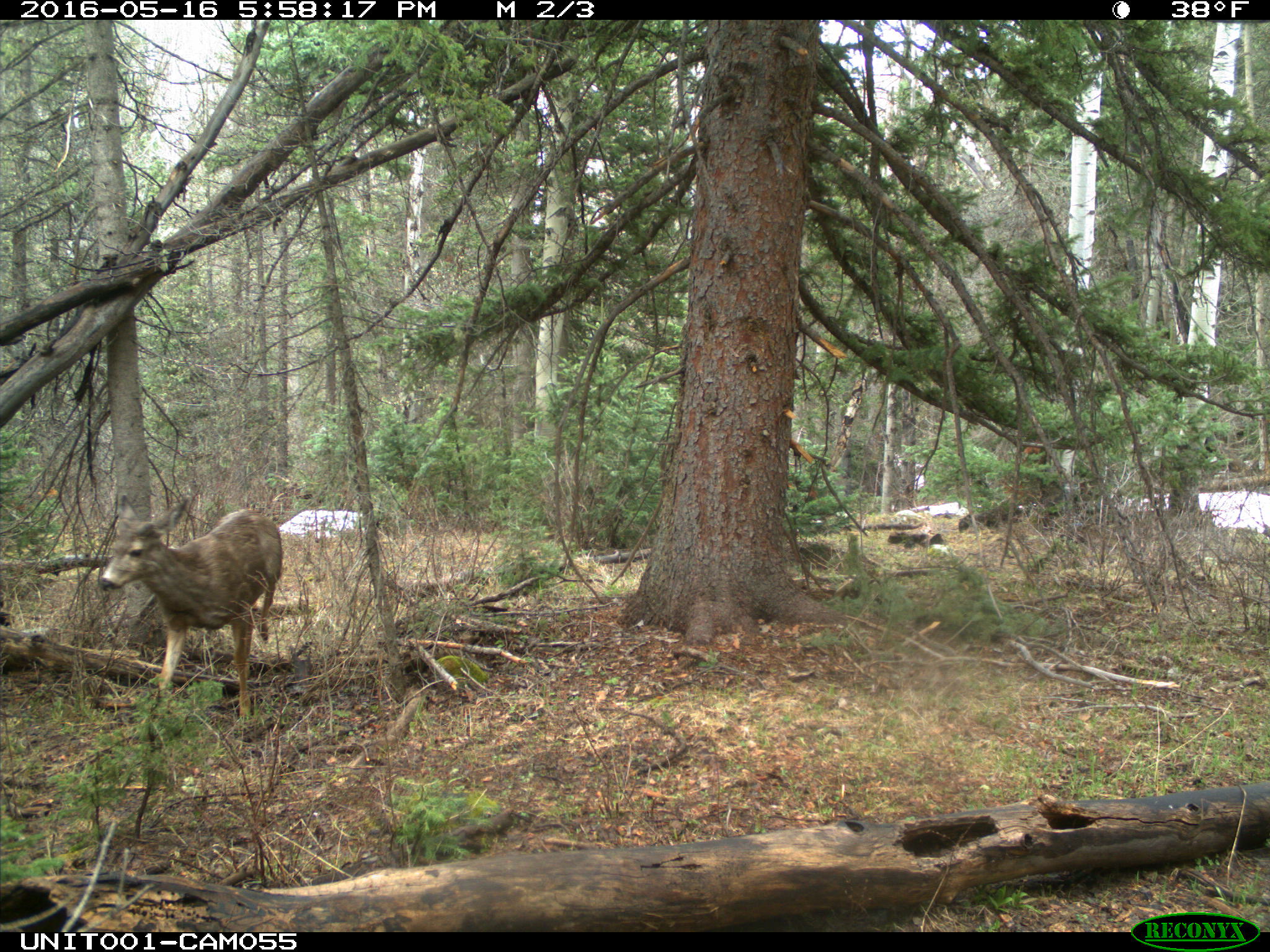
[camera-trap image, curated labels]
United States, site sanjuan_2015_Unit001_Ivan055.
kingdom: Animalia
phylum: Chordata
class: Mammalia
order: Artiodactyla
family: Cervidae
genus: Odocoileus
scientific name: Odocoileus hemionus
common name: mule deer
Odocoileus hemionus (mule deer).